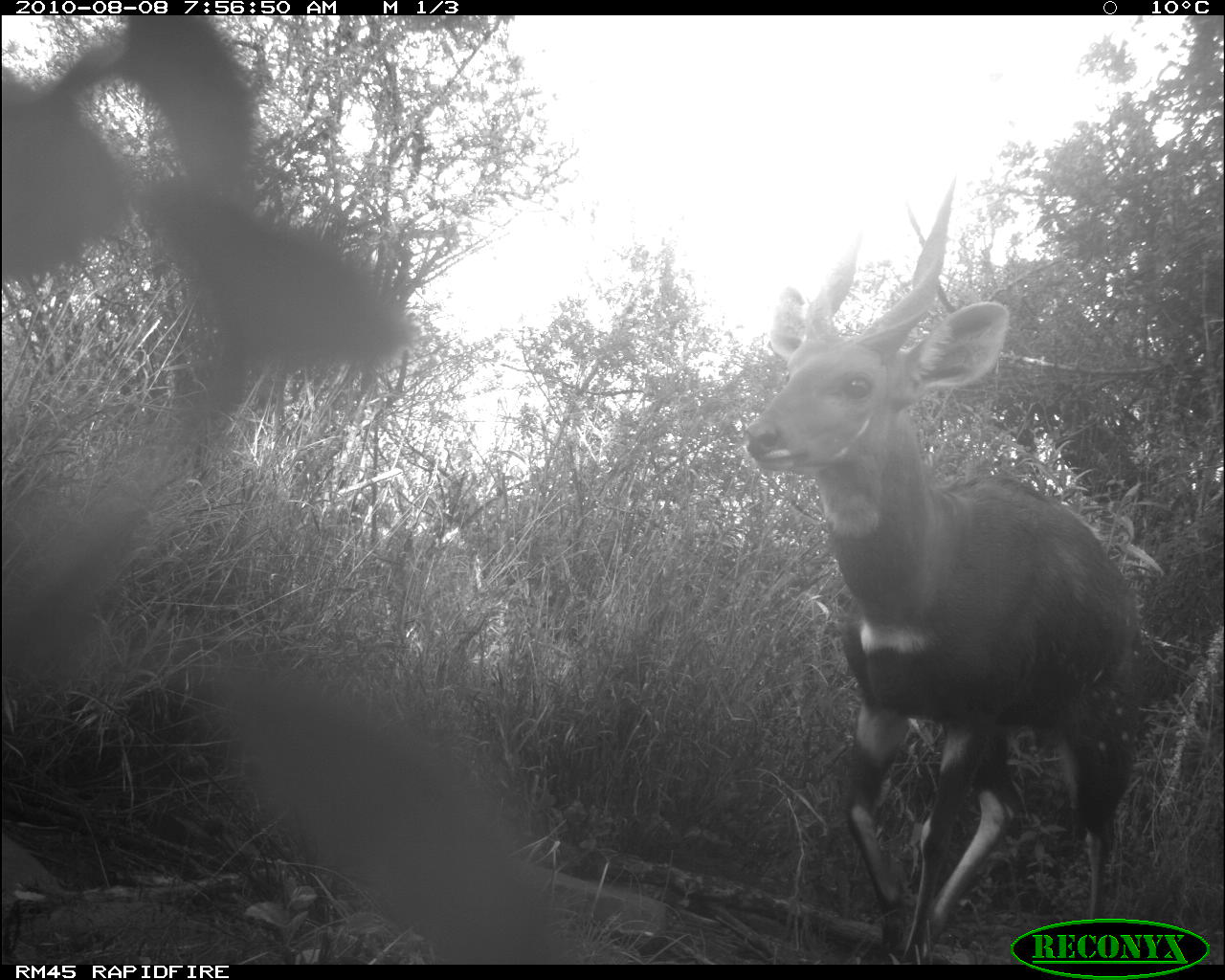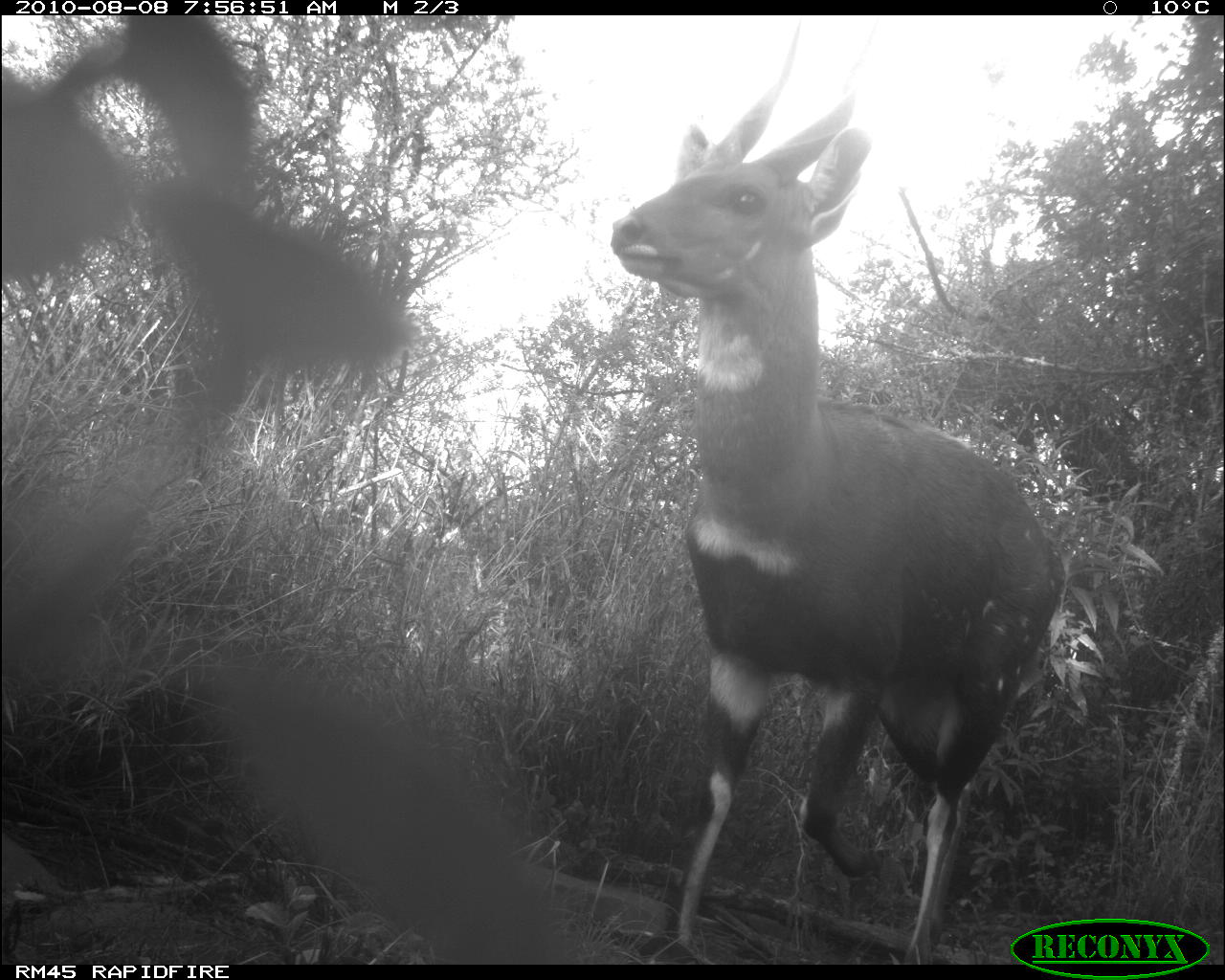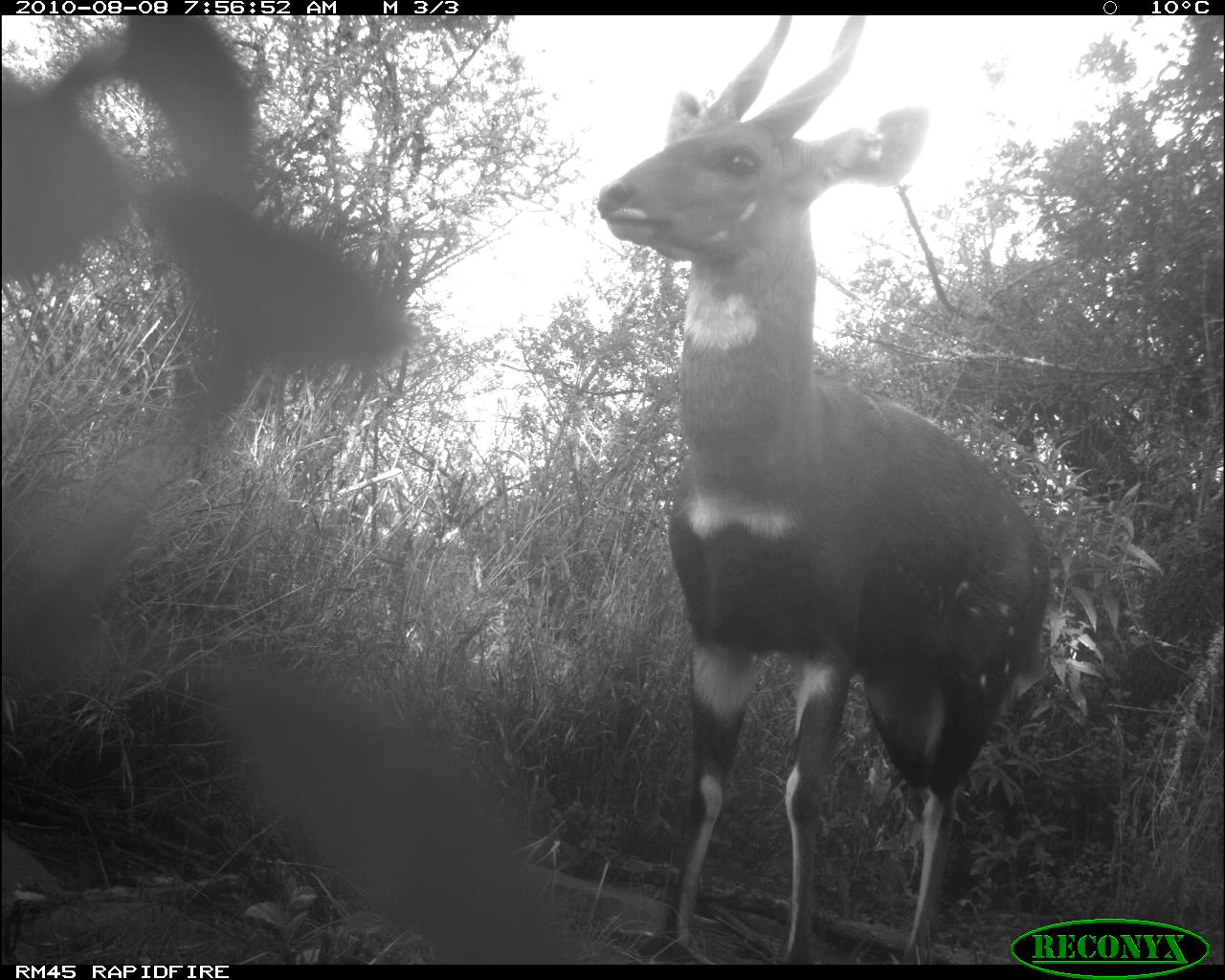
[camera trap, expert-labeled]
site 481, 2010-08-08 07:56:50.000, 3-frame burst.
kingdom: Animalia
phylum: Chordata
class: Mammalia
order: Artiodactyla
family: Bovidae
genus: Tragelaphus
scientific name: Tragelaphus scriptus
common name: bushbuck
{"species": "Tragelaphus scriptus (bushbuck)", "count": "1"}